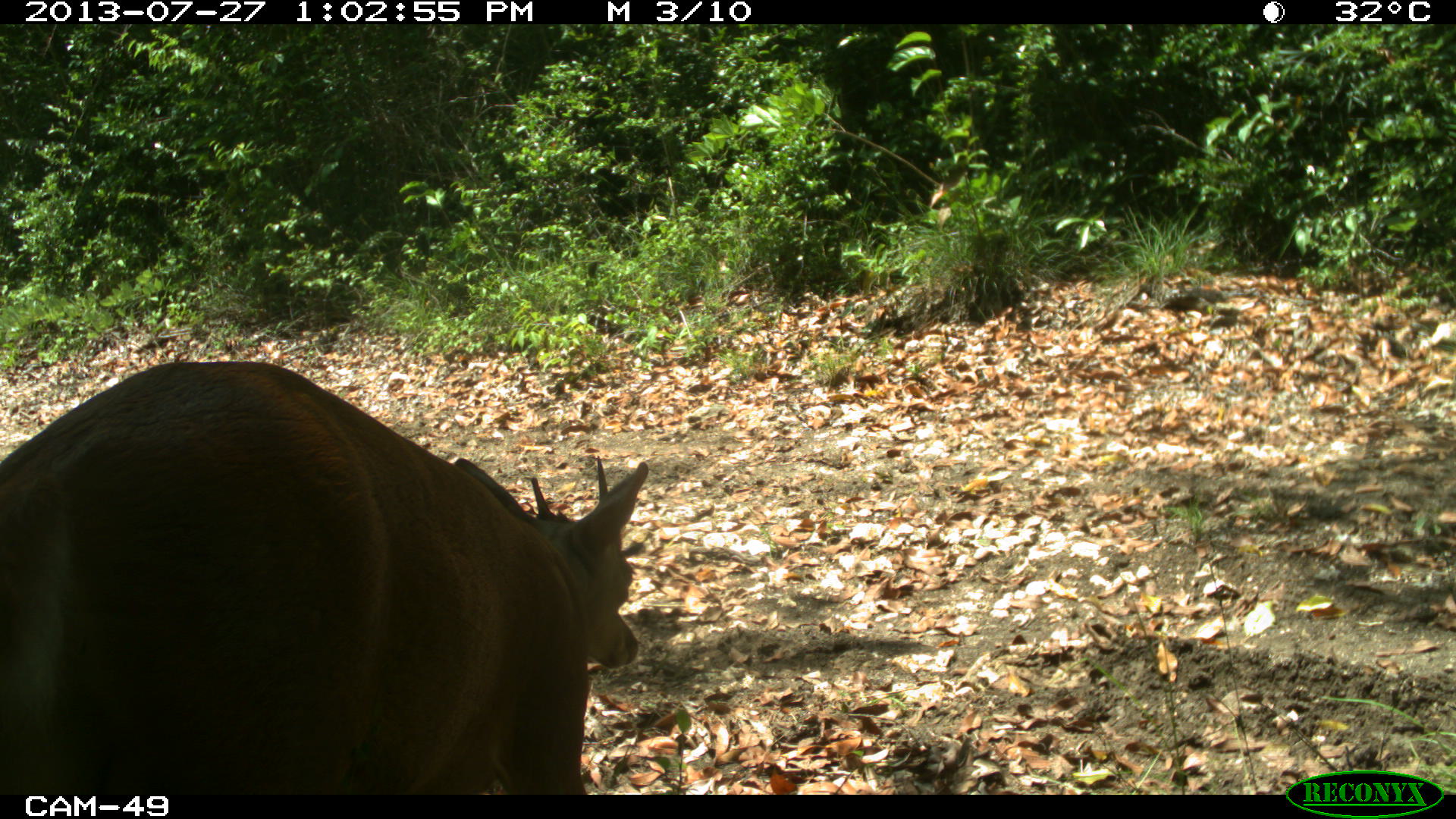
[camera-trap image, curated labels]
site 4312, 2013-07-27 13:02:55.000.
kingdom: Animalia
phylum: Chordata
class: Mammalia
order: Artiodactyla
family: Cervidae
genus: Mazama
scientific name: Mazama temama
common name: central american red brocket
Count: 1.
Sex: male.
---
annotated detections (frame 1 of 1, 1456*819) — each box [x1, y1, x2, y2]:
mazama temama: [0, 355, 650, 792]